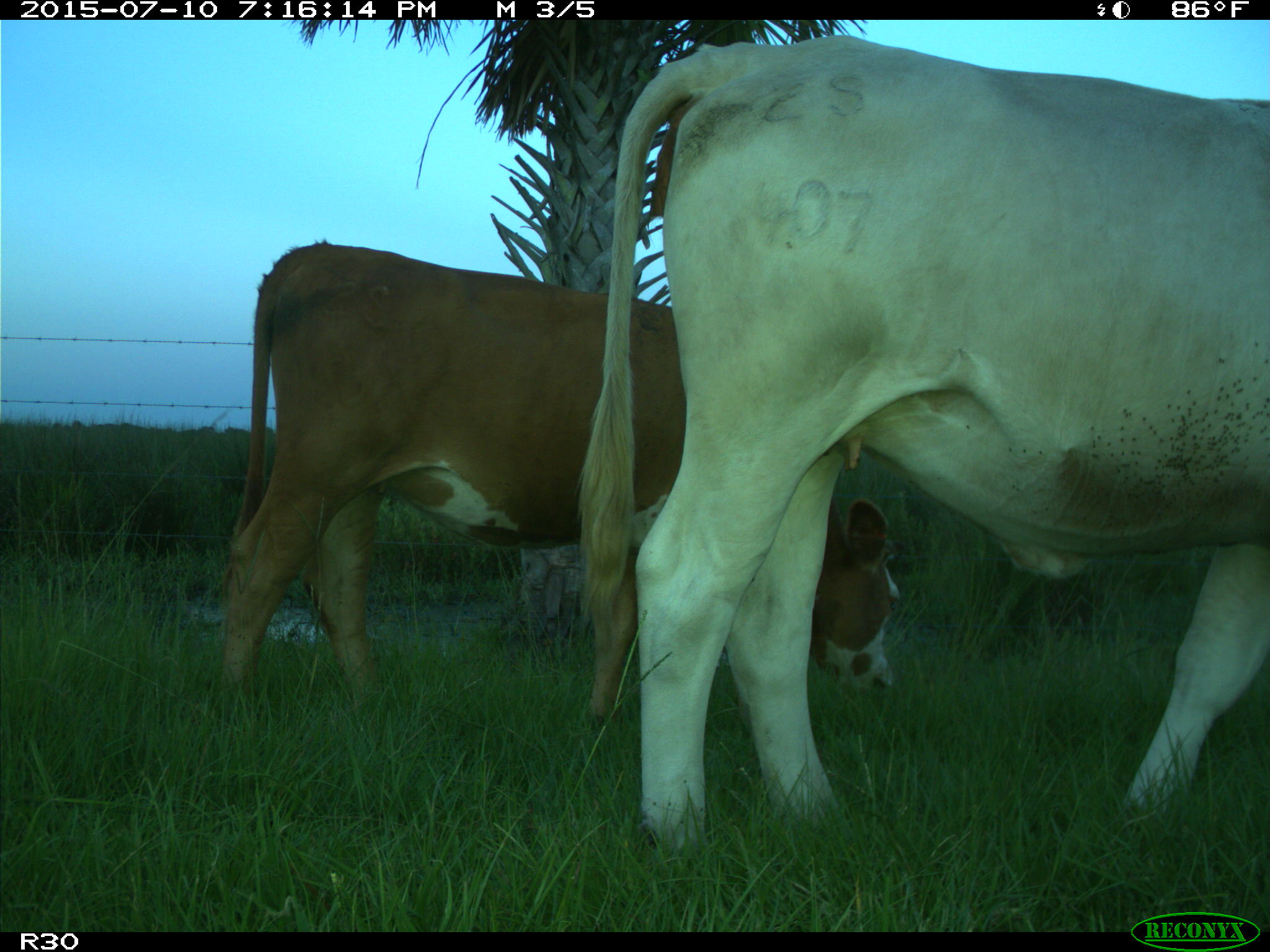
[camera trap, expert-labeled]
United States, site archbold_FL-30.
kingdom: Animalia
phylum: Chordata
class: Mammalia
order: Artiodactyla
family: Bovidae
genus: Bos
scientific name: Bos taurus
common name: domestic cow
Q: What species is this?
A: Bos taurus (domestic cow).